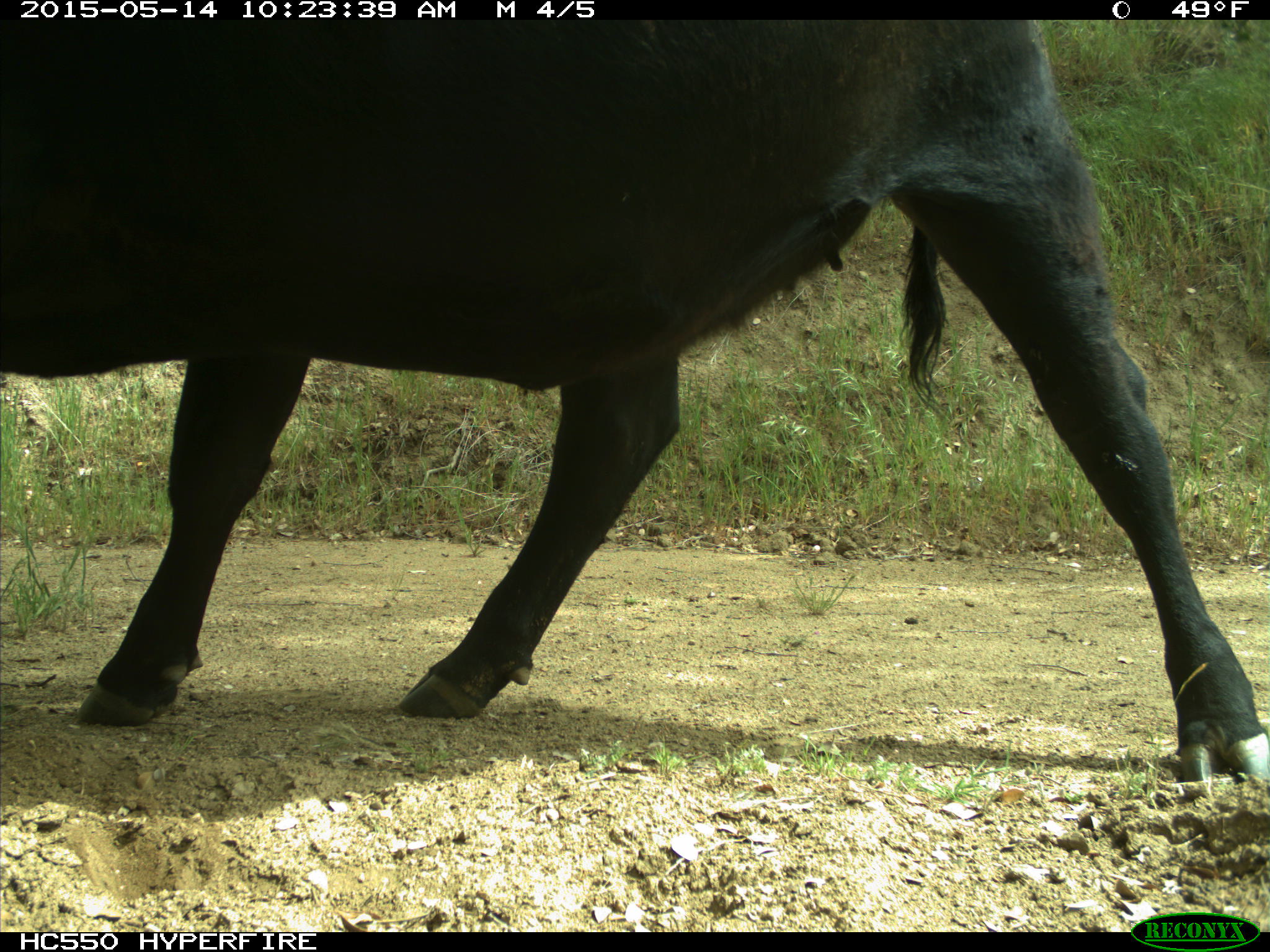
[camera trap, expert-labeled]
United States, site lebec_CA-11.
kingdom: Animalia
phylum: Chordata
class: Mammalia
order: Artiodactyla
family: Bovidae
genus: Bos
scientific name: Bos taurus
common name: domestic cow